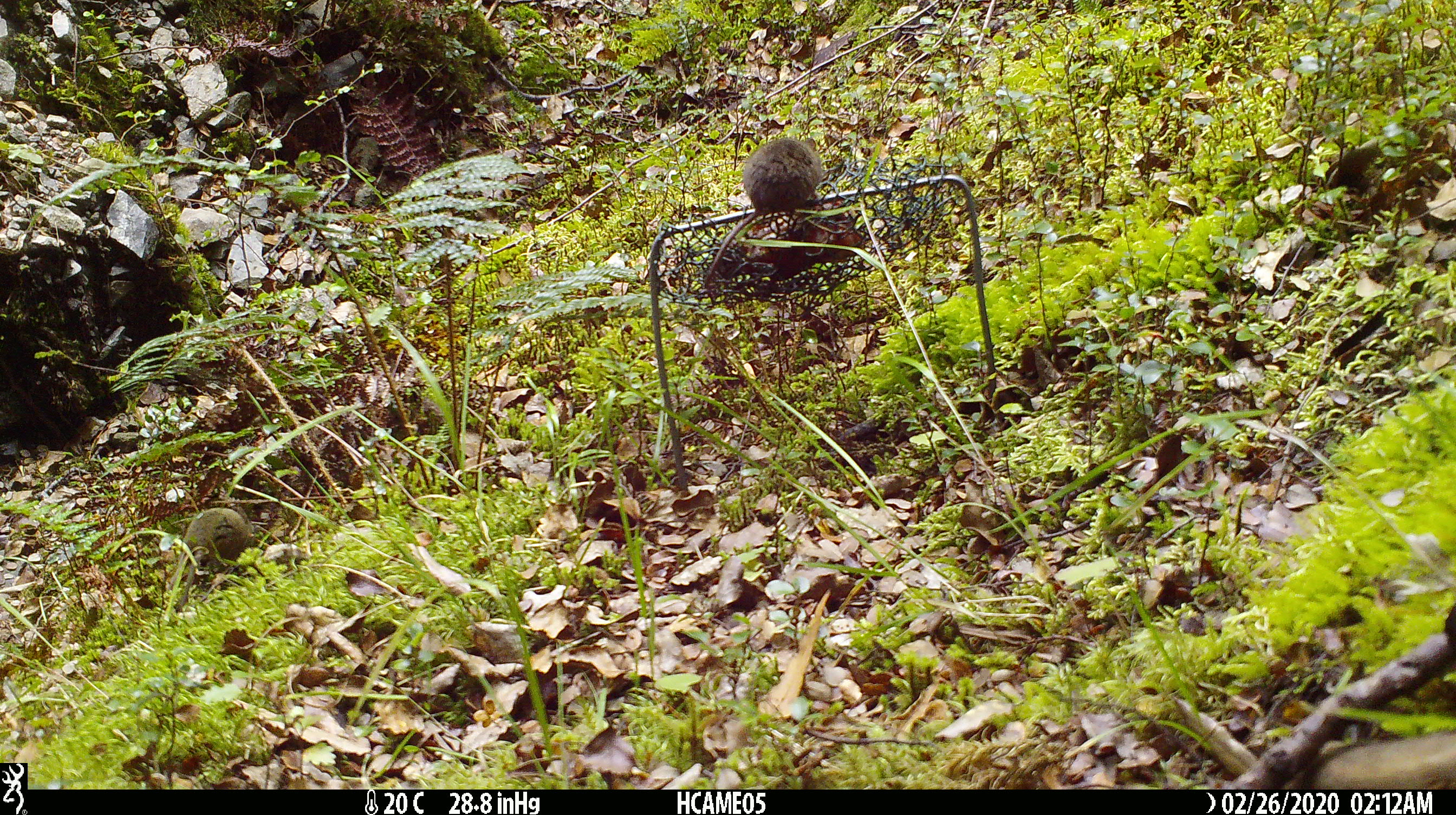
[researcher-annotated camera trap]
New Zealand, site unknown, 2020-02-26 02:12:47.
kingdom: Animalia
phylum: Chordata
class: Mammalia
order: Rodentia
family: Muridae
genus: Mus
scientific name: Mus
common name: mouse